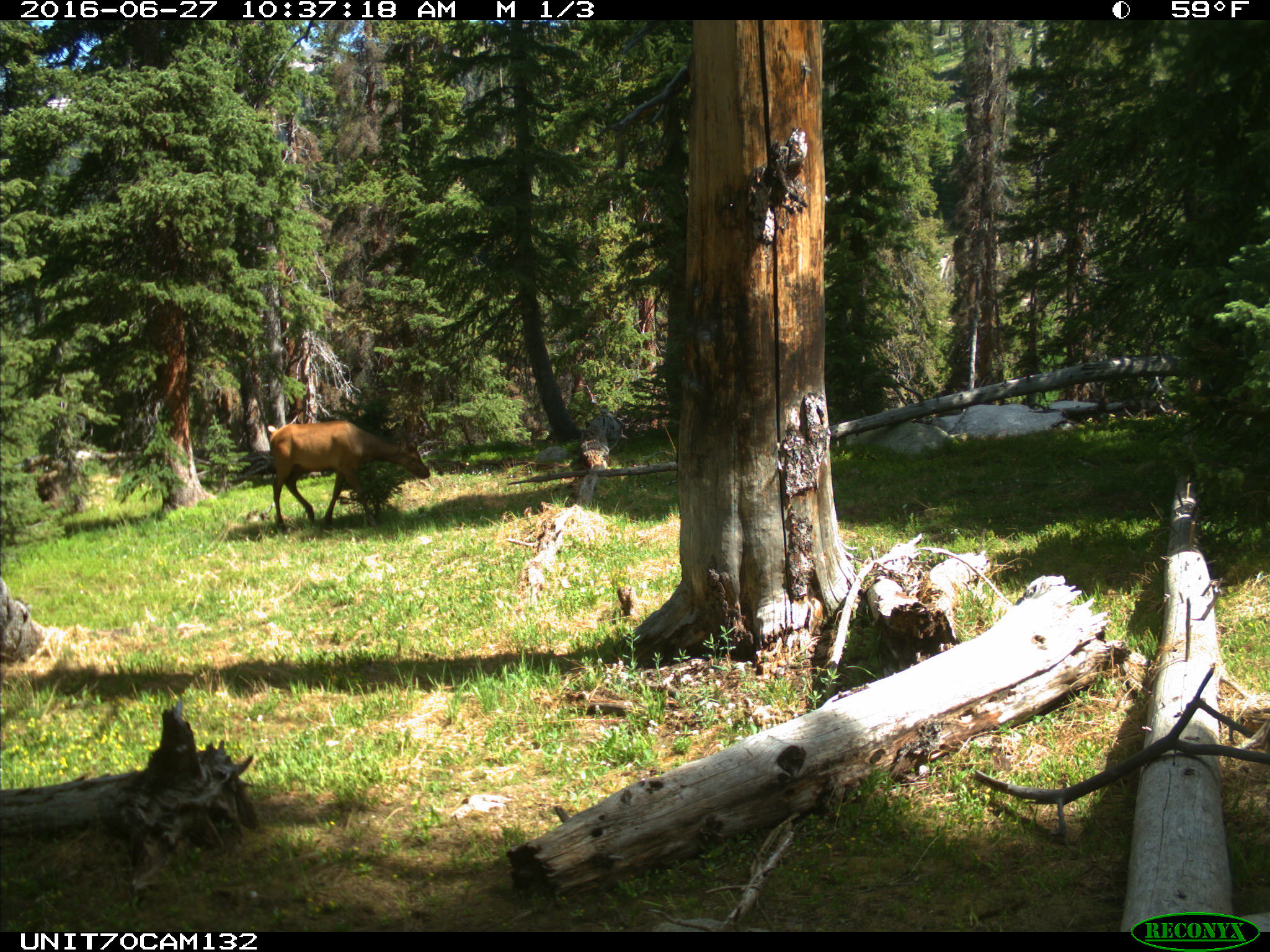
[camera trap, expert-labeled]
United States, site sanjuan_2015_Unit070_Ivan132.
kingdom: Animalia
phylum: Chordata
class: Mammalia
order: Artiodactyla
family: Cervidae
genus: Cervus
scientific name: Cervus elaphus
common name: red deer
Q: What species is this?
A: Cervus elaphus (red deer).